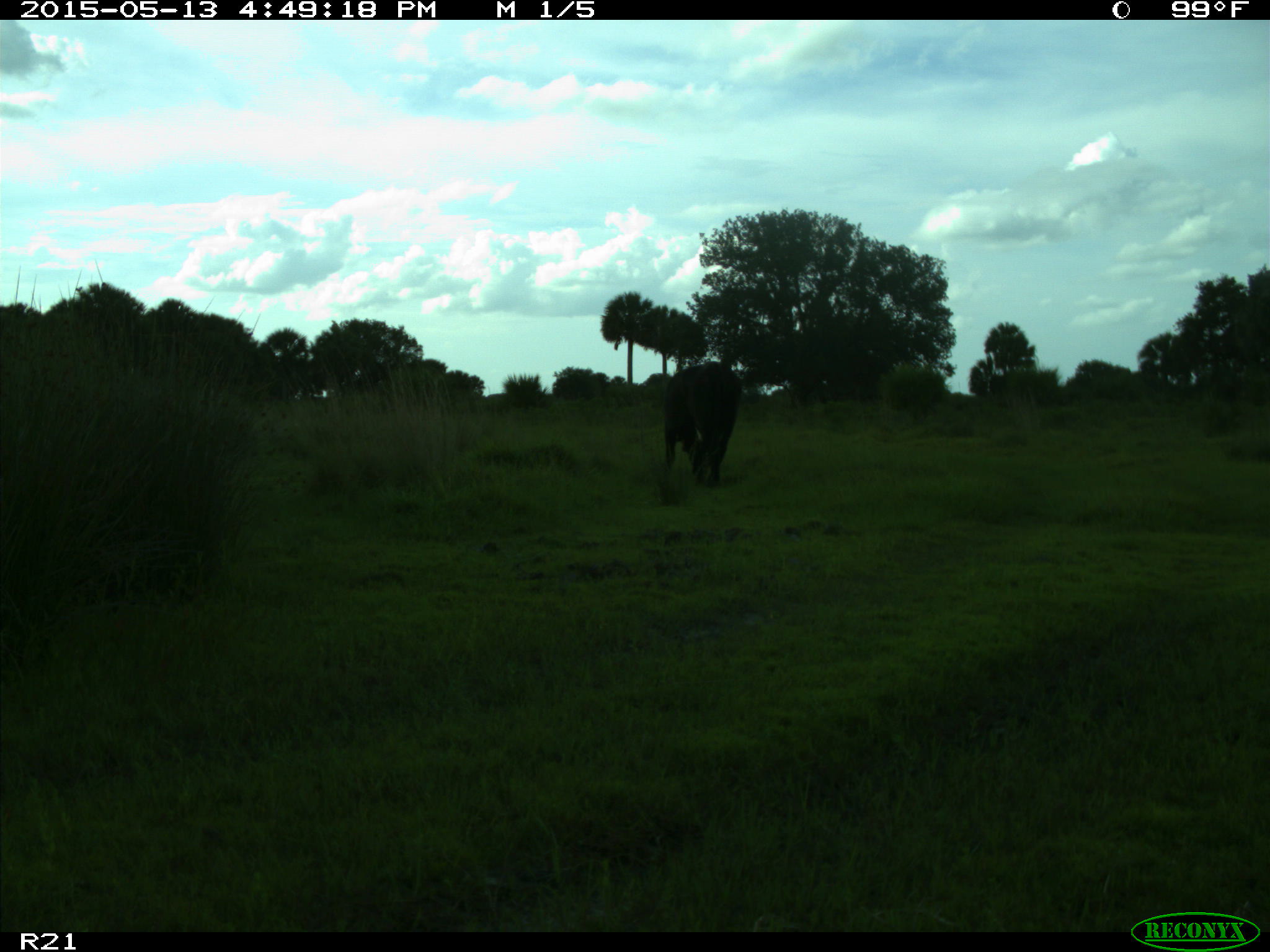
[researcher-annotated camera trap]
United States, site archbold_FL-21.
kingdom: Animalia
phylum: Chordata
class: Mammalia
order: Artiodactyla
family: Bovidae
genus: Bos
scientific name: Bos taurus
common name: domestic cow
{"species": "Bos taurus (domestic cow)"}